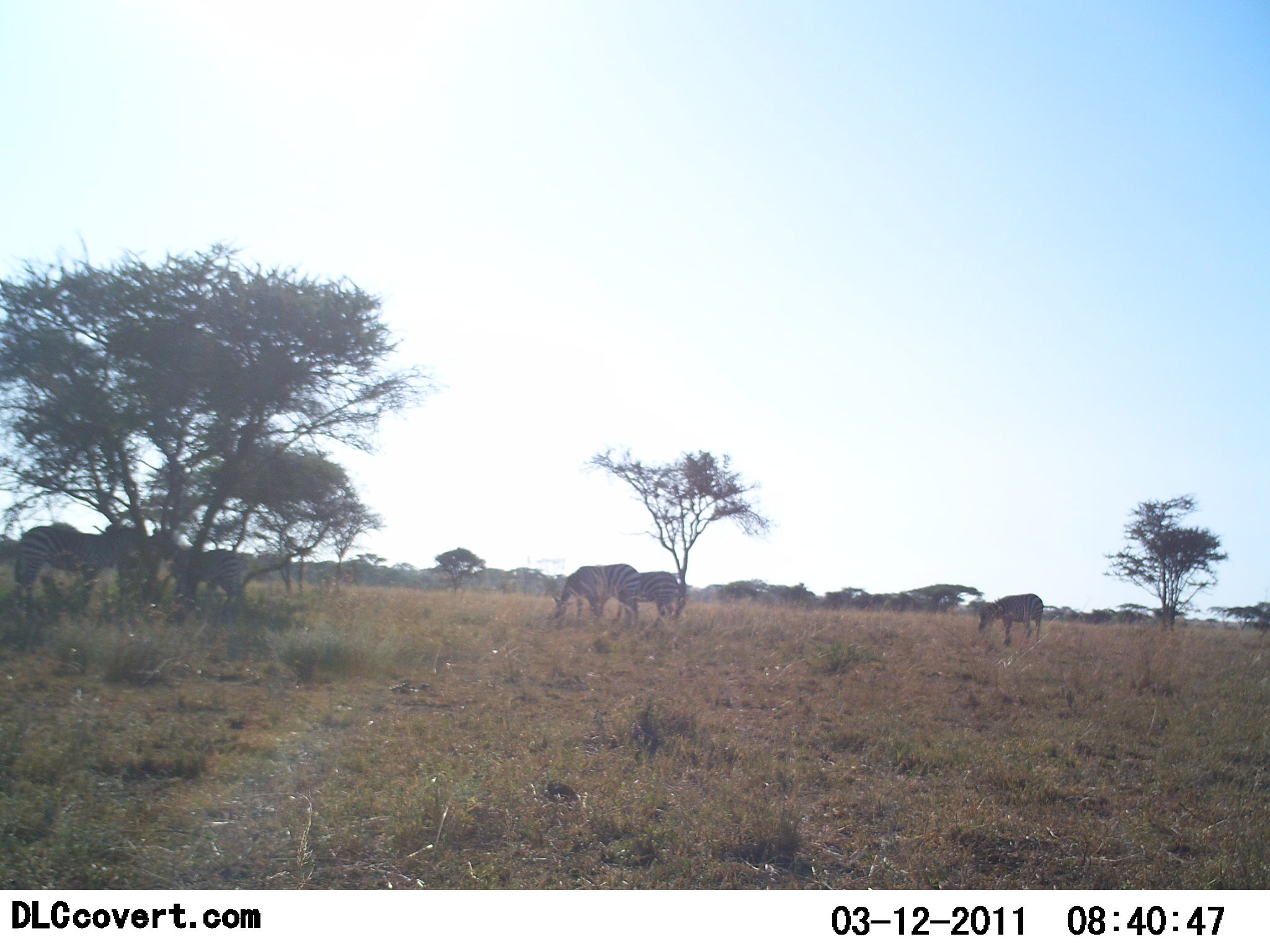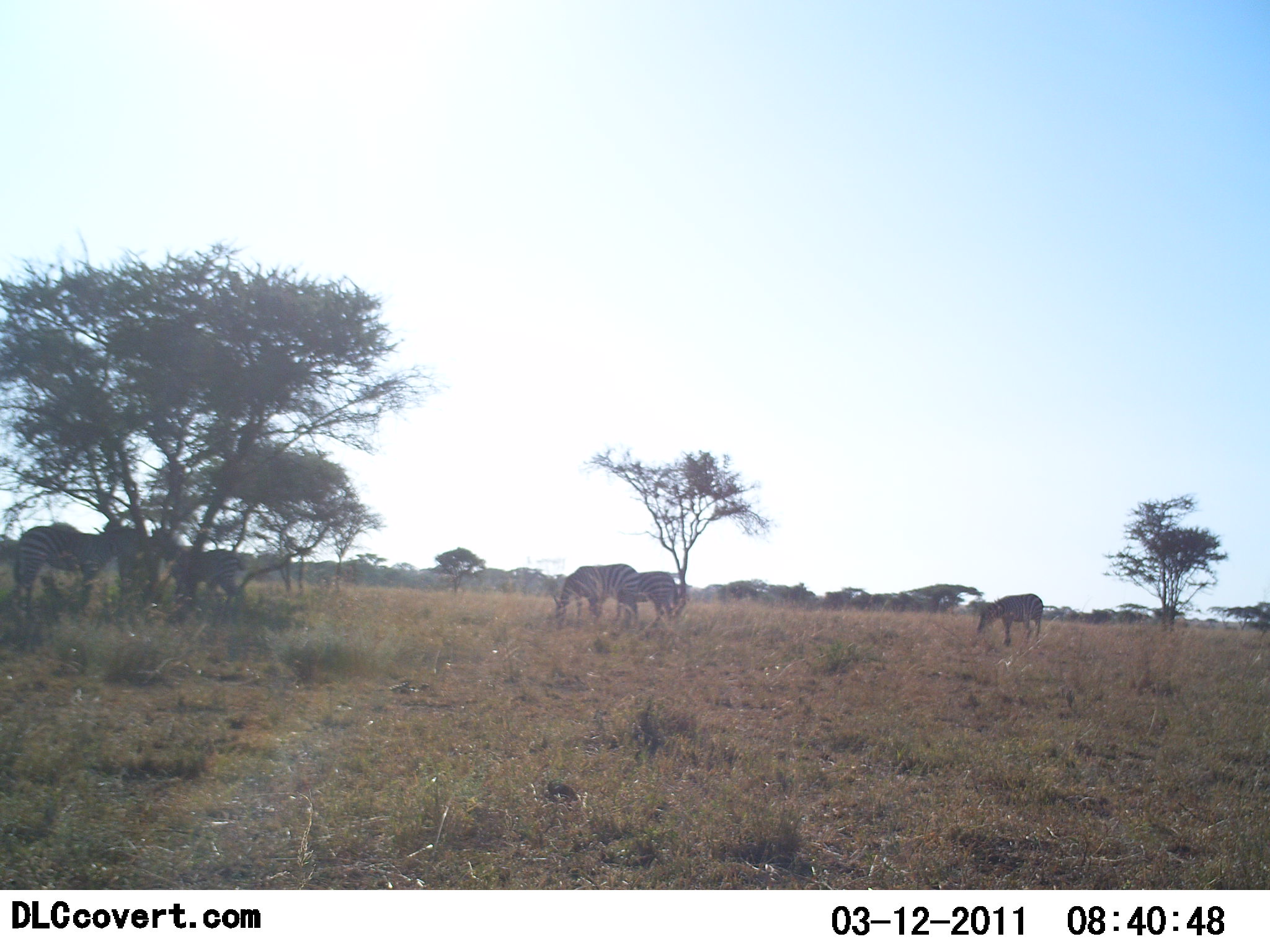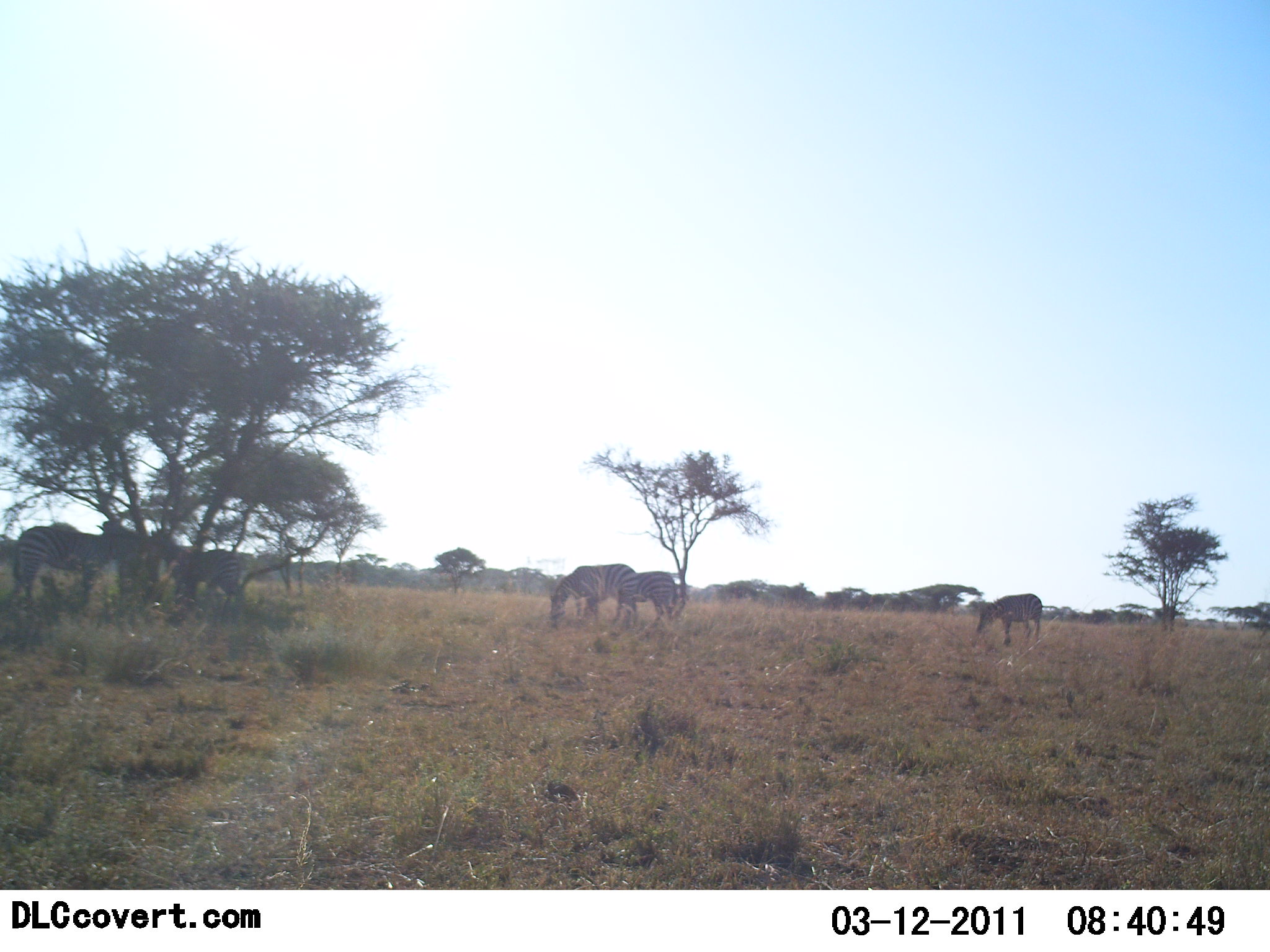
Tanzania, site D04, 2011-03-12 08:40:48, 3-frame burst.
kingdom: Animalia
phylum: Chordata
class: Mammalia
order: Perissodactyla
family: Equidae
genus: Equus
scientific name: Equus quagga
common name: plains zebra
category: zebra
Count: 6.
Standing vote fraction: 30%.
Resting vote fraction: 0%.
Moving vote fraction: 10%.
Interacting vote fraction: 10%.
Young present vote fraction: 10%.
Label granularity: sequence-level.